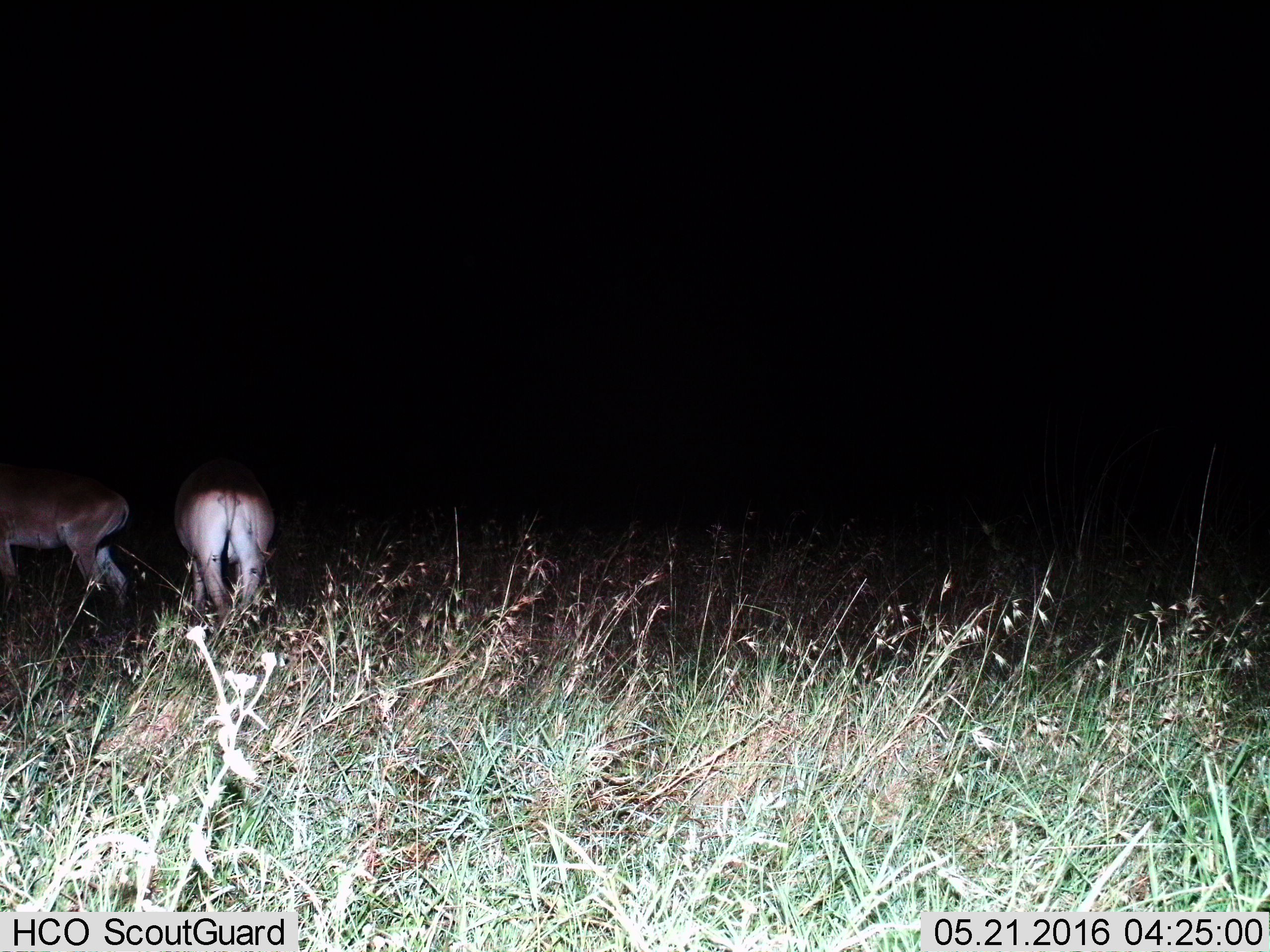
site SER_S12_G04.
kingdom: Animalia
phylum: Chordata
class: Mammalia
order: Artiodactyla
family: Bovidae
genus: Alcelaphus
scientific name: Alcelaphus buselaphus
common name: hartebeest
Hartebeest (Alcelaphus buselaphus), count 2. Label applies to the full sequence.